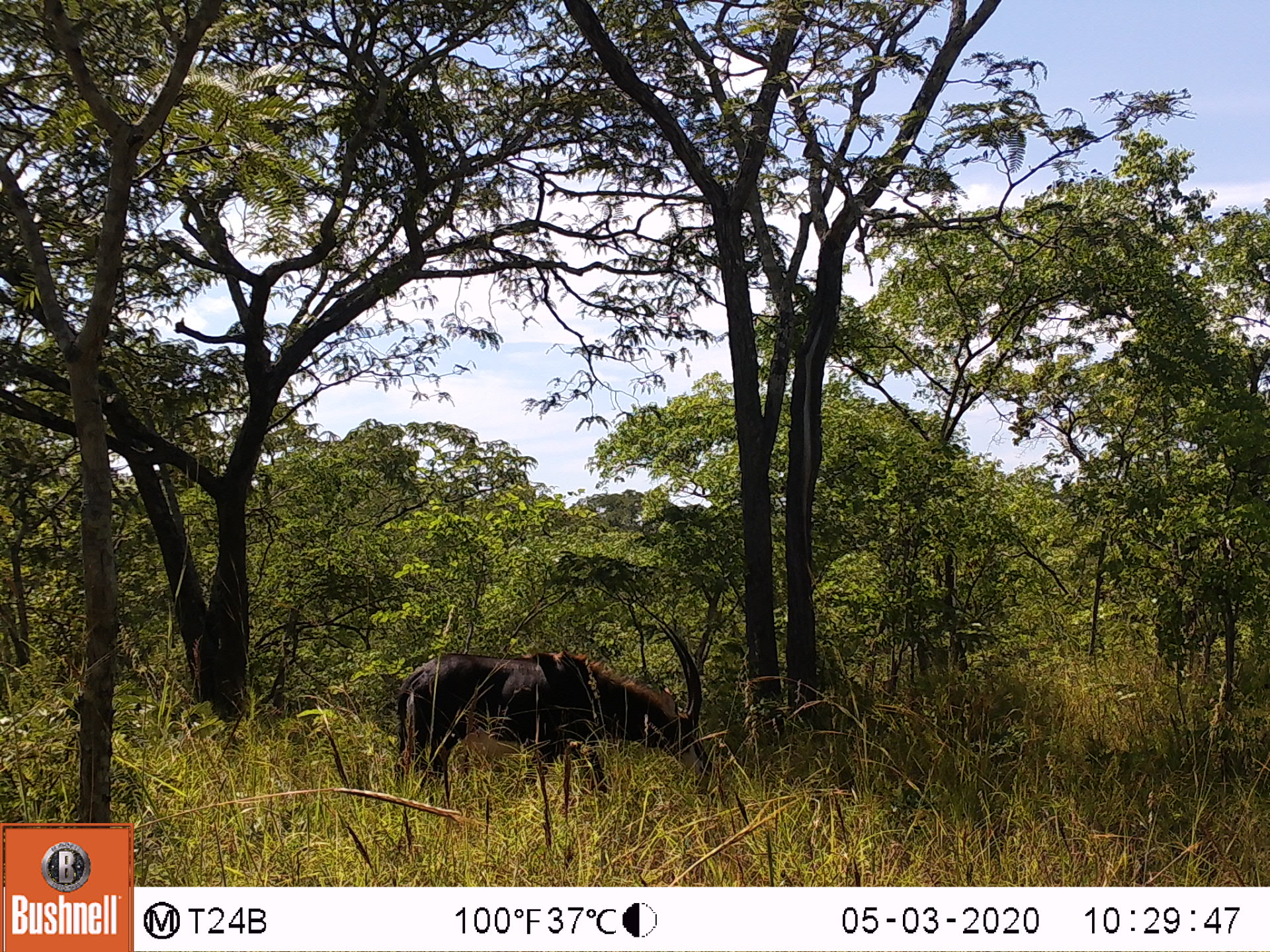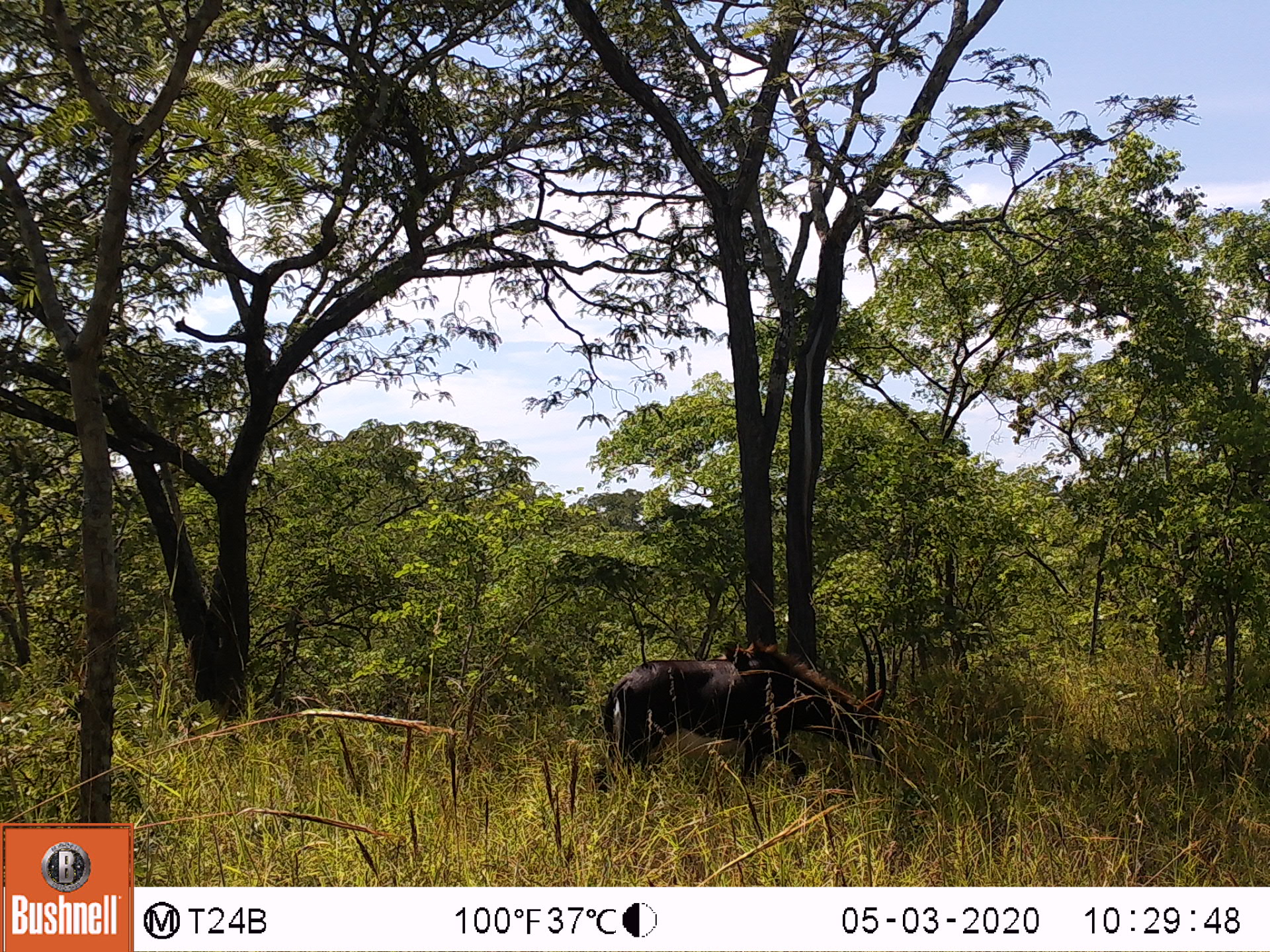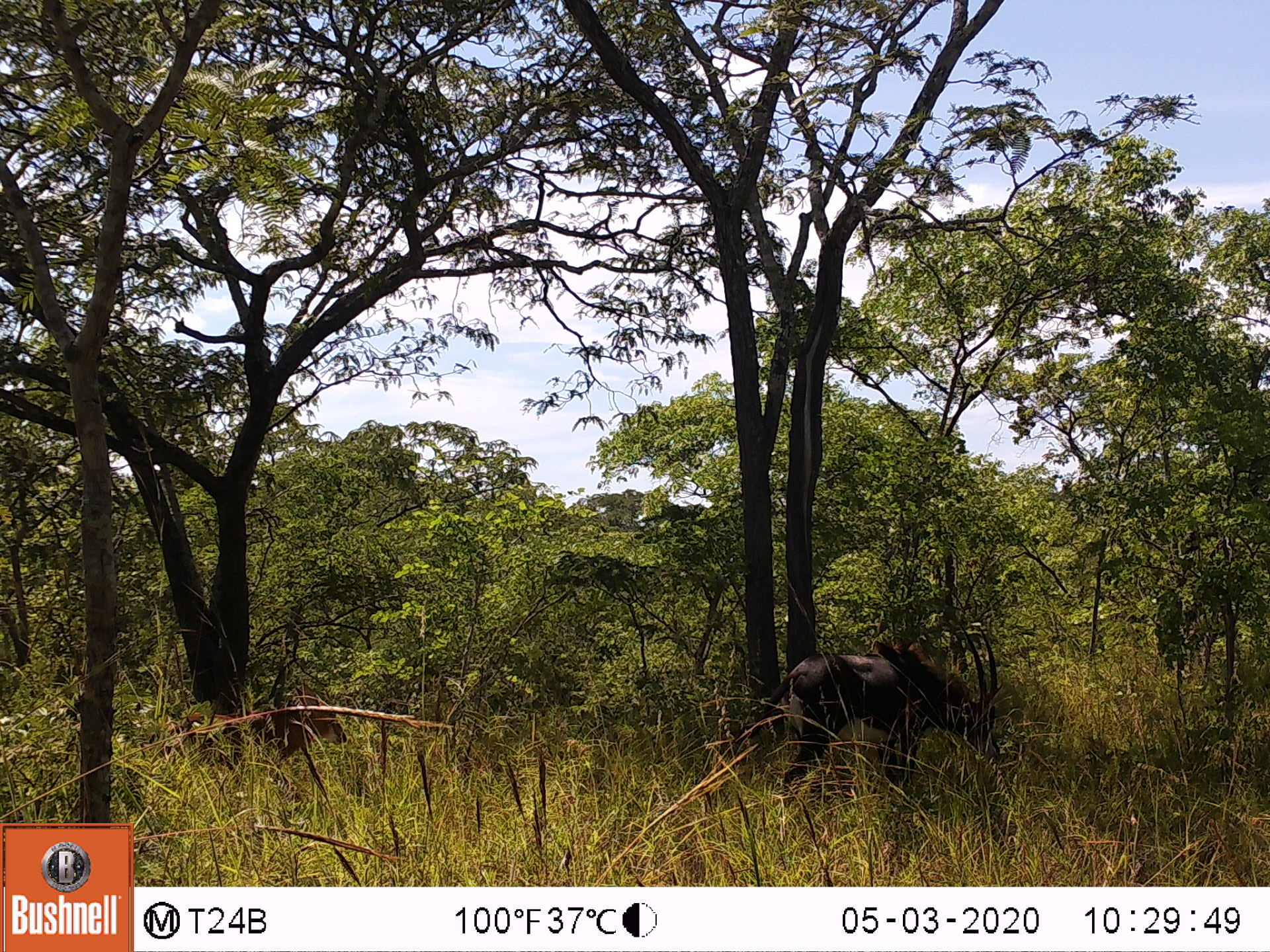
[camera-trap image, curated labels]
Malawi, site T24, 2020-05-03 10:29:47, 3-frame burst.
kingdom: Animalia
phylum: Chordata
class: Mammalia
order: Artiodactyla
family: Bovidae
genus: Hippotragus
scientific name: Hippotragus niger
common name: sable antelope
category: sable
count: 1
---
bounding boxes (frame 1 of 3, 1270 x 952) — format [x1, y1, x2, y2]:
sable: [388, 611, 712, 811]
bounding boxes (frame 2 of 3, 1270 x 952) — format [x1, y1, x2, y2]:
sable: [588, 626, 892, 804]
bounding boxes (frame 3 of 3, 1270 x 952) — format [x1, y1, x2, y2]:
sable: [772, 629, 1000, 814]